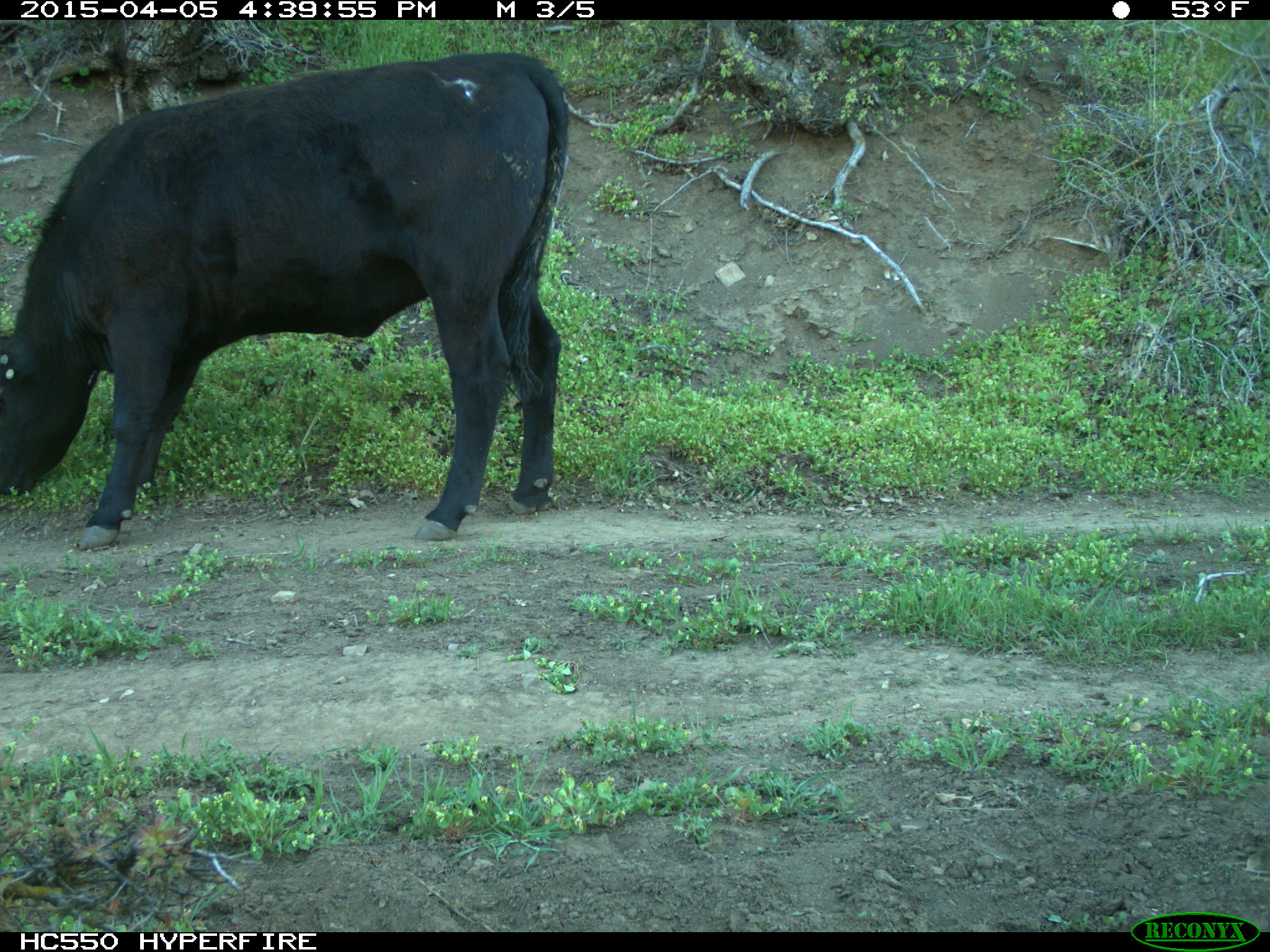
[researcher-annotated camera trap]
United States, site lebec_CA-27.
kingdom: Animalia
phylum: Chordata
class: Mammalia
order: Artiodactyla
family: Bovidae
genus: Bos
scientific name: Bos taurus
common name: domestic cow